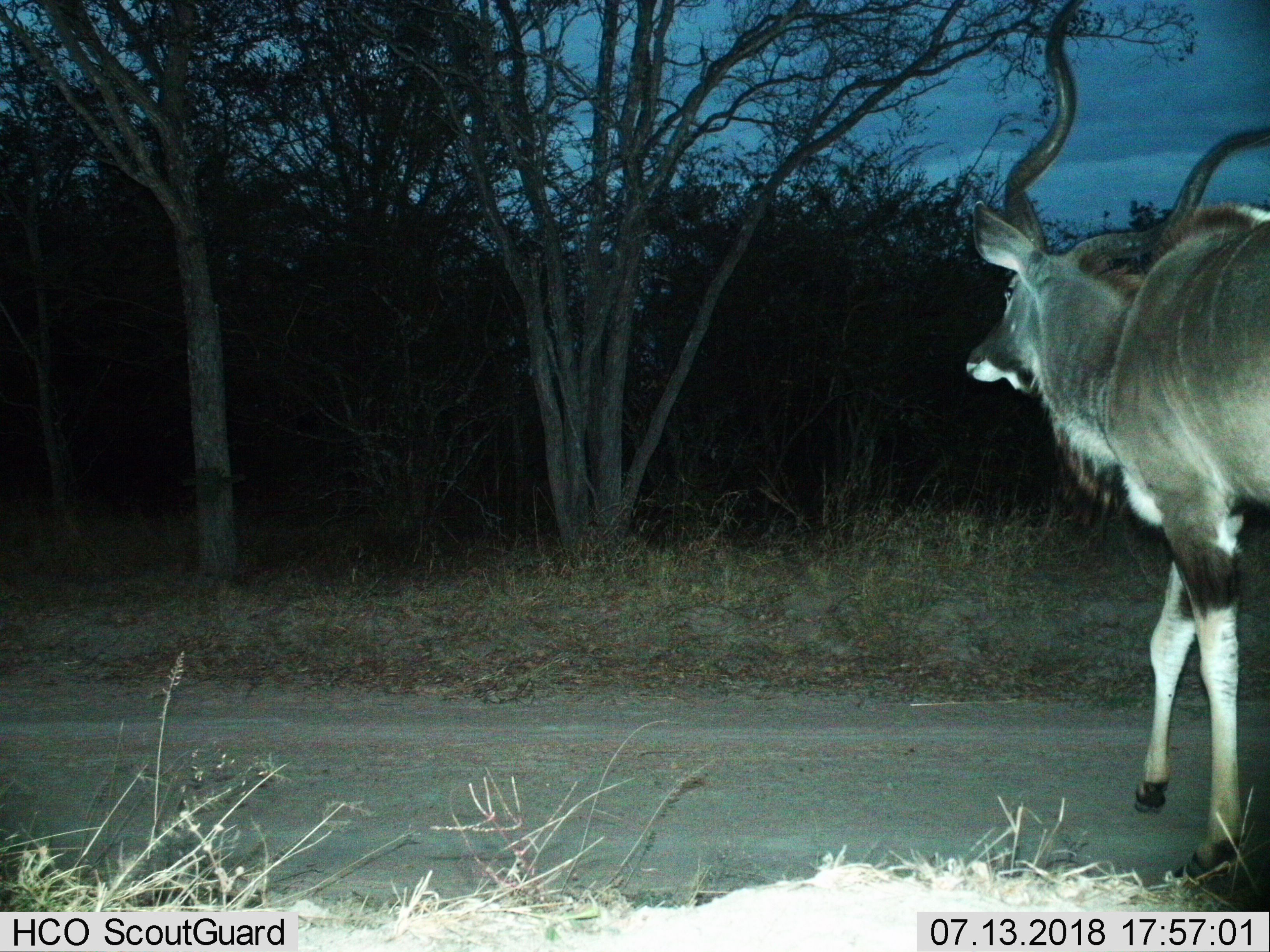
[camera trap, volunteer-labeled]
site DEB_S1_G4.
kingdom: Animalia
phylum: Chordata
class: Mammalia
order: Artiodactyla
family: Bovidae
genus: Tragelaphus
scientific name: Tragelaphus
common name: kudu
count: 1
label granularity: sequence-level